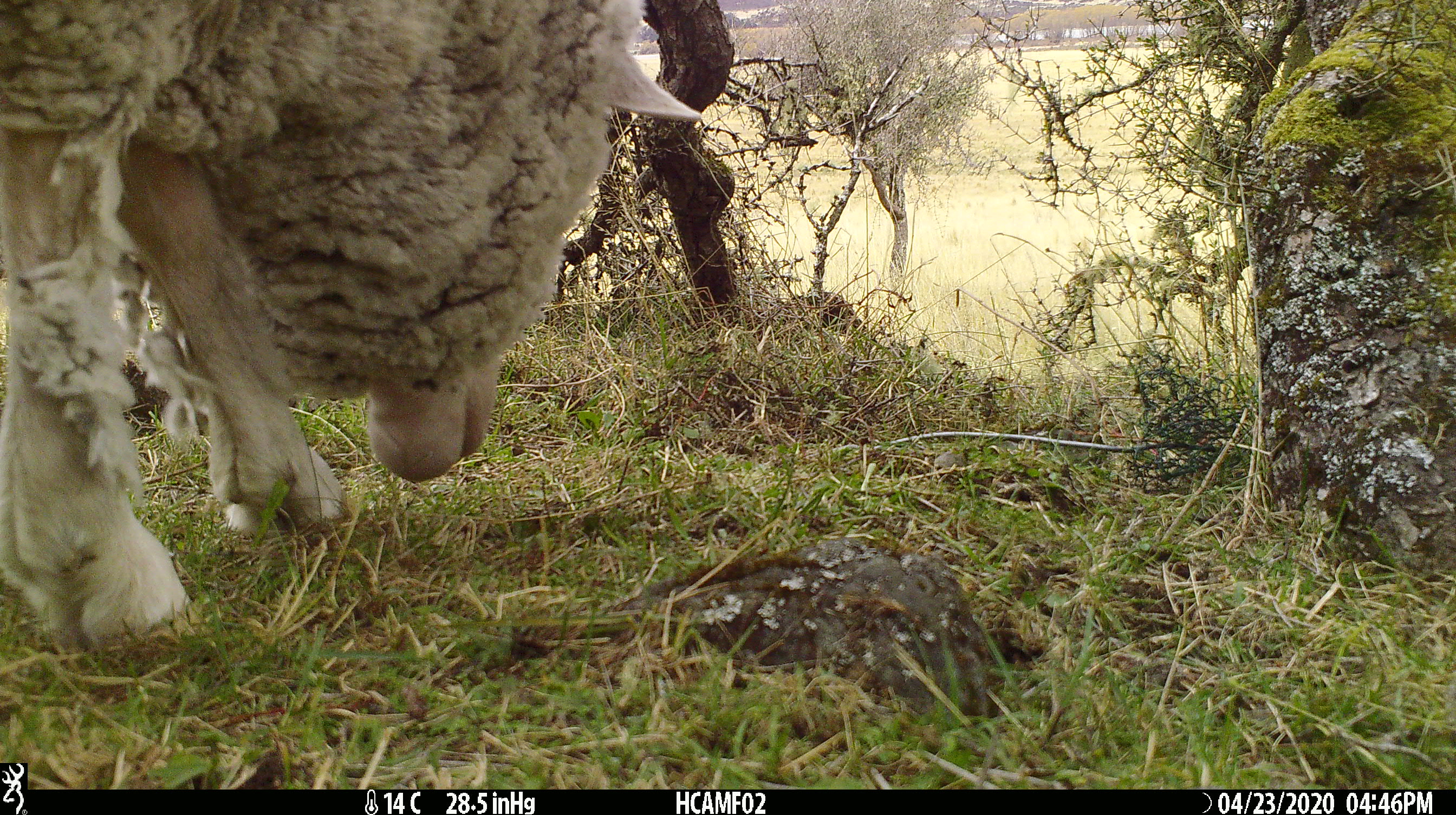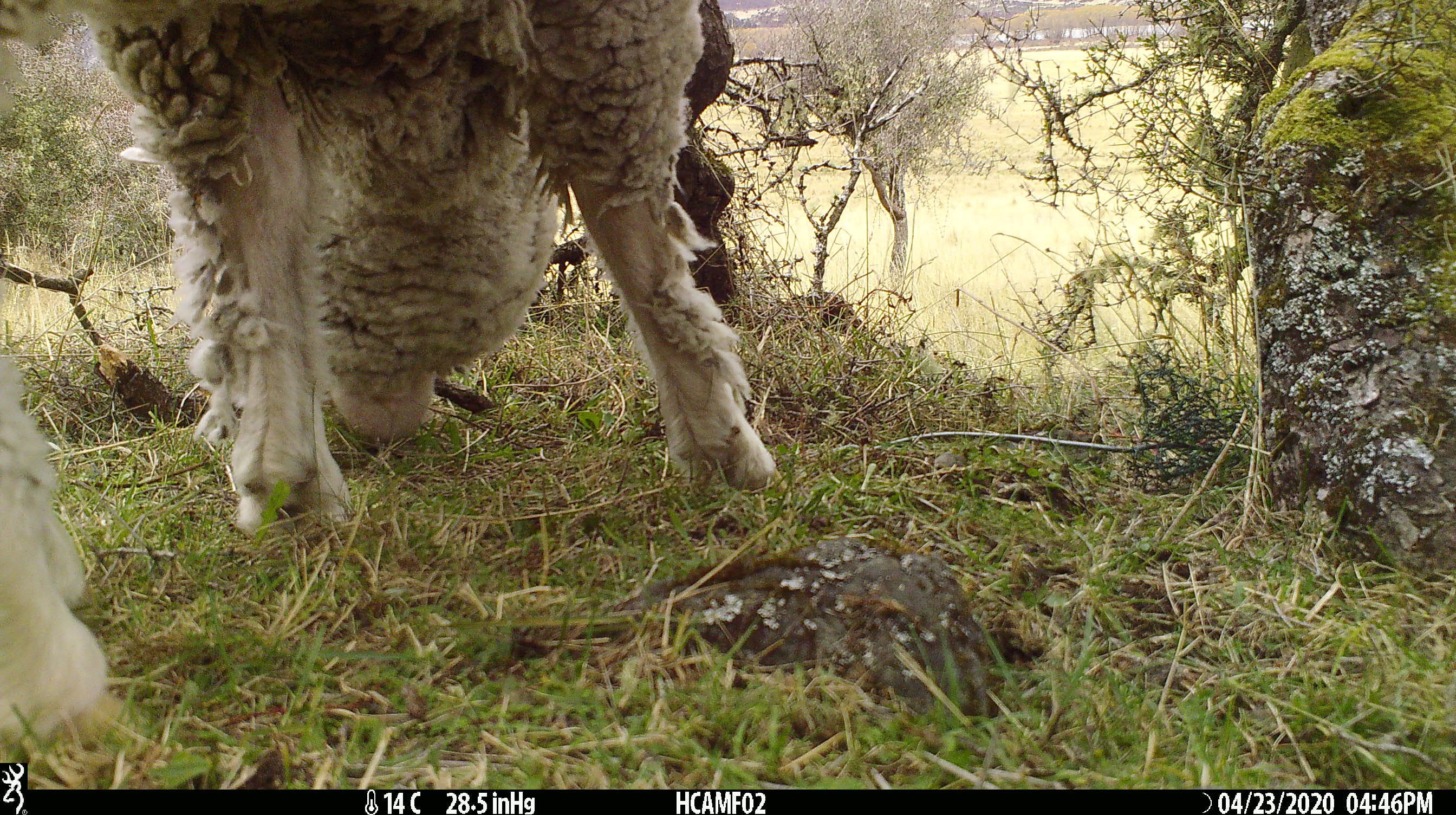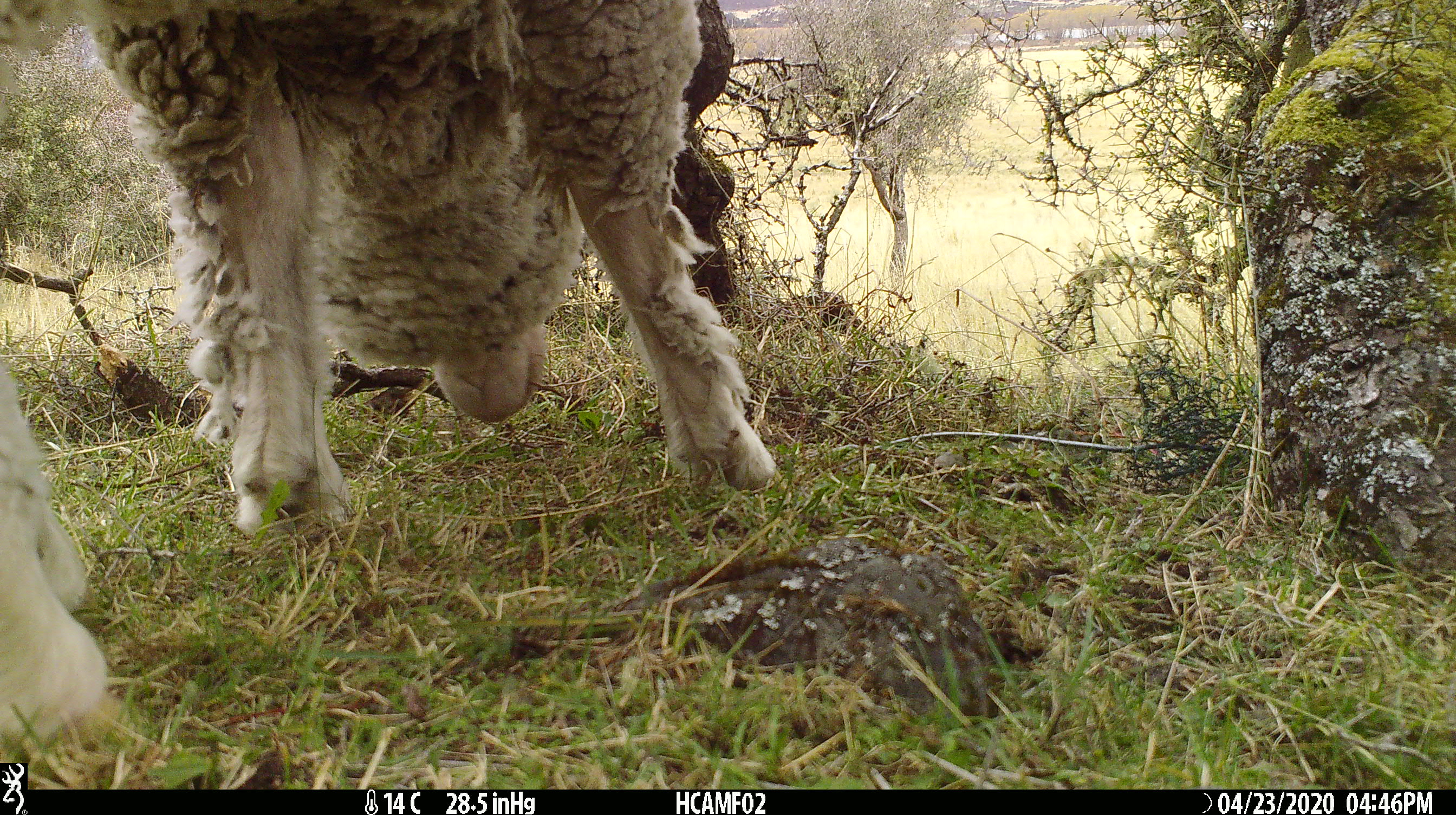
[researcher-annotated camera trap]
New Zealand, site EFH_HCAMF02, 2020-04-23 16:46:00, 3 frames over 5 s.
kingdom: Animalia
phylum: Chordata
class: Mammalia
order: Artiodactyla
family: Bovidae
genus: Ovis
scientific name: Ovis aries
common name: domestic sheep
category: sheep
Sheep (domestic sheep) (Ovis aries).